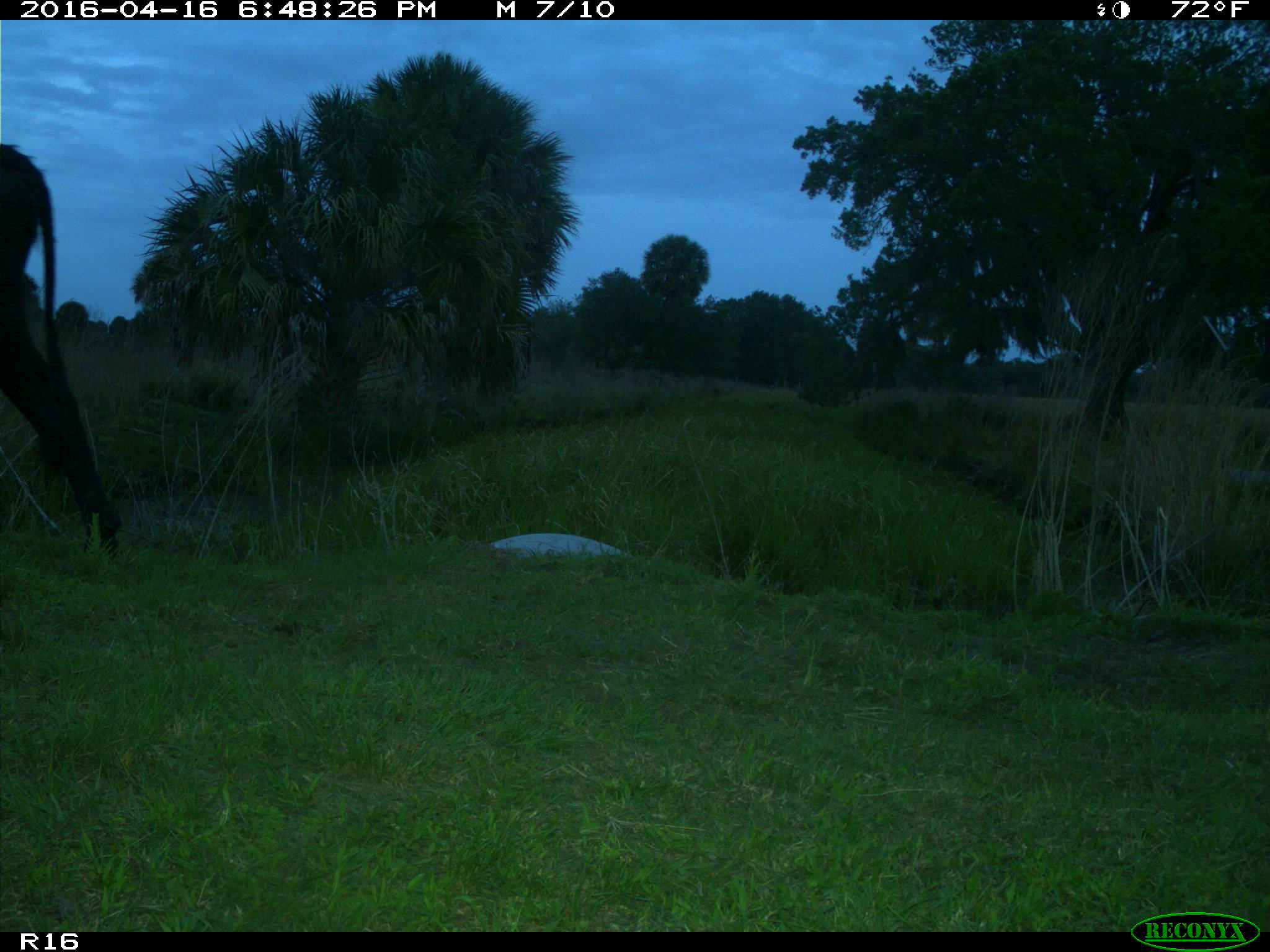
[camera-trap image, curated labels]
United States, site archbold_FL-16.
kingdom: Animalia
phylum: Chordata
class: Mammalia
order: Artiodactyla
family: Bovidae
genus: Bos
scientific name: Bos taurus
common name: domestic cow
Bos taurus (domestic cow).